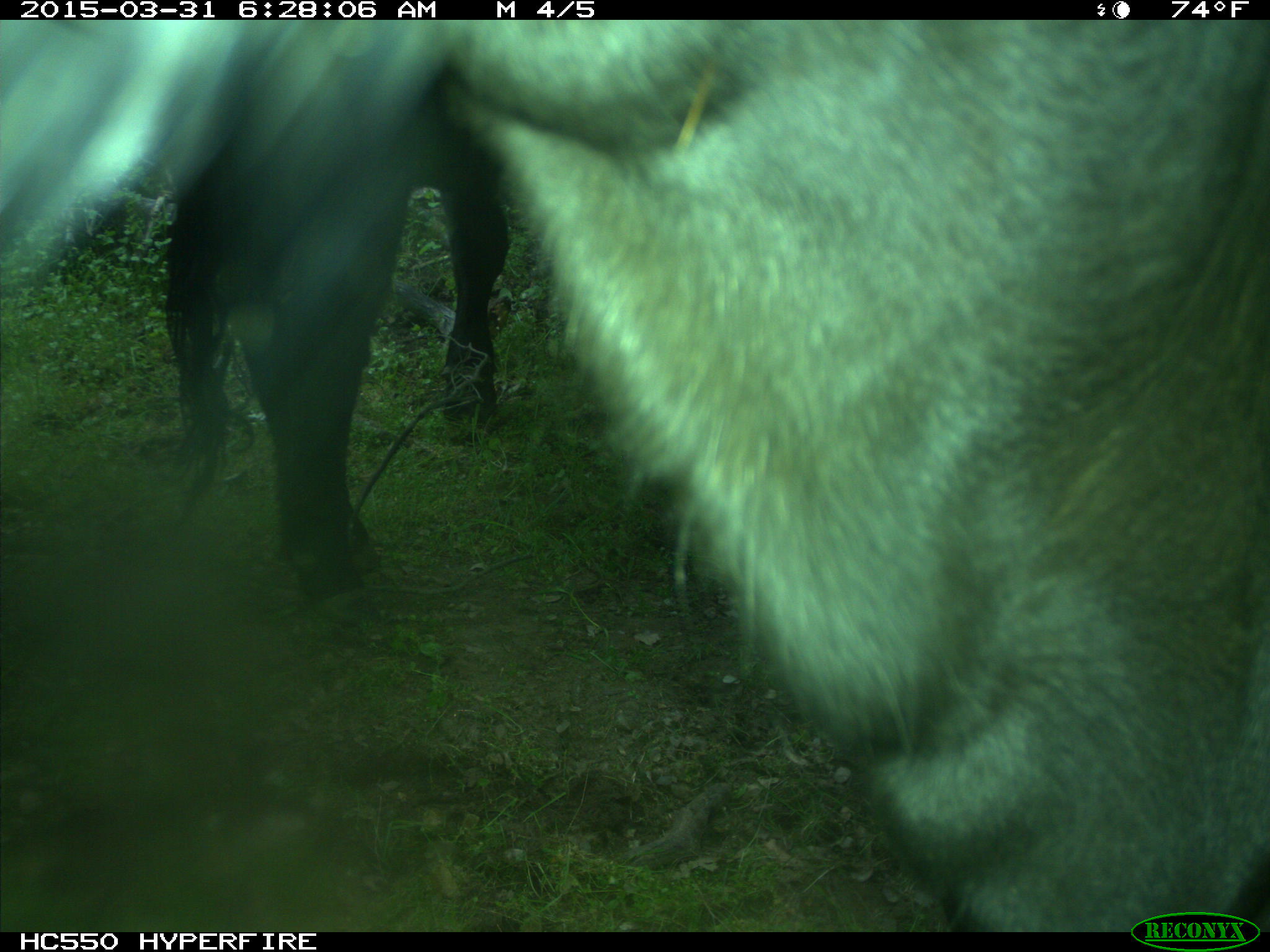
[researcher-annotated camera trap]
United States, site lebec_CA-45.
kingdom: Animalia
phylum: Chordata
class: Mammalia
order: Artiodactyla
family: Bovidae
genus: Bos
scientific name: Bos taurus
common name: domestic cow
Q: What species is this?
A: Bos taurus (domestic cow).